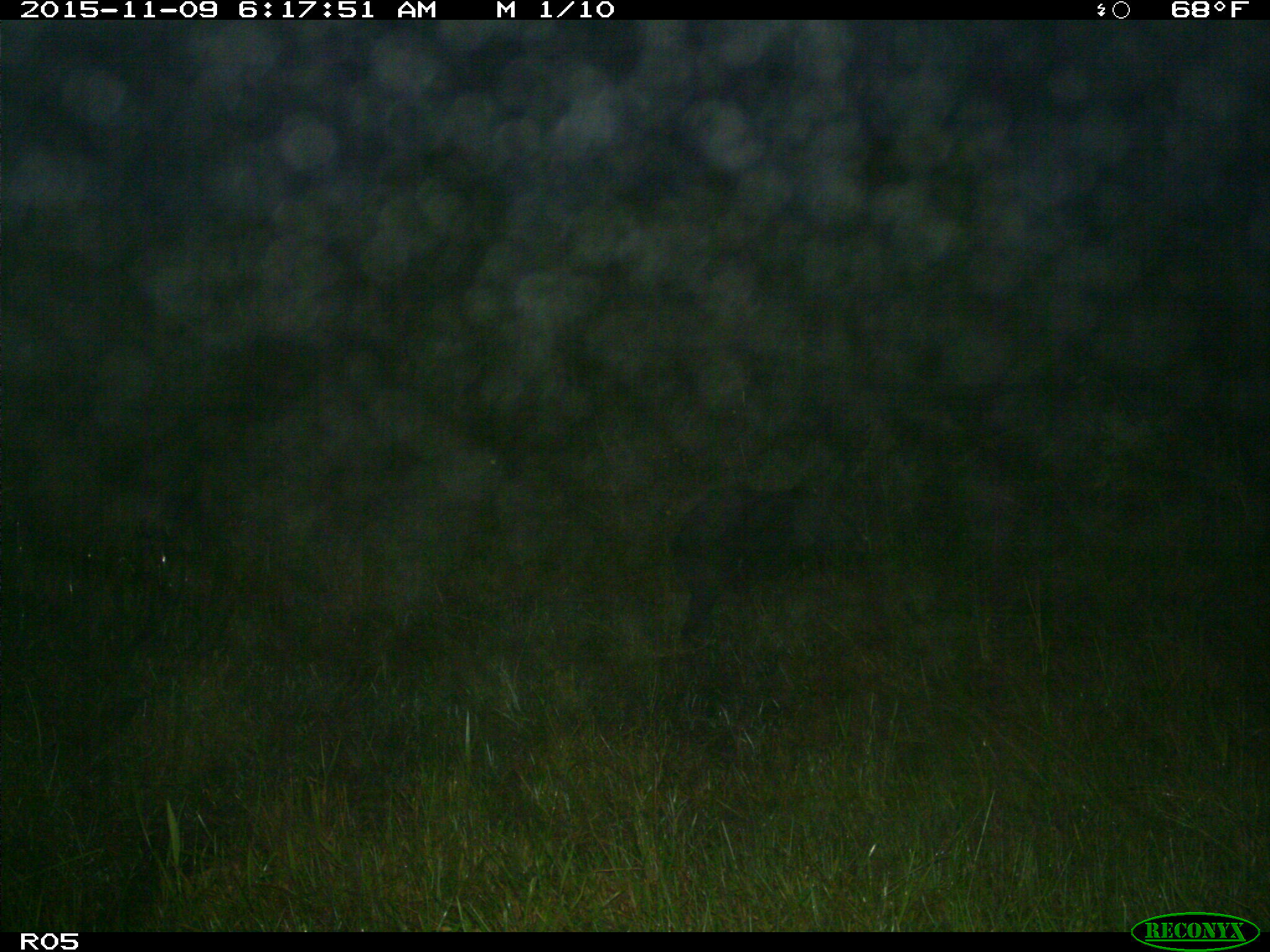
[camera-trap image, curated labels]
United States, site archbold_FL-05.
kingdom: Animalia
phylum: Chordata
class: Mammalia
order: Artiodactyla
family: Suidae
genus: Sus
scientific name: Sus scrofa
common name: wild boar